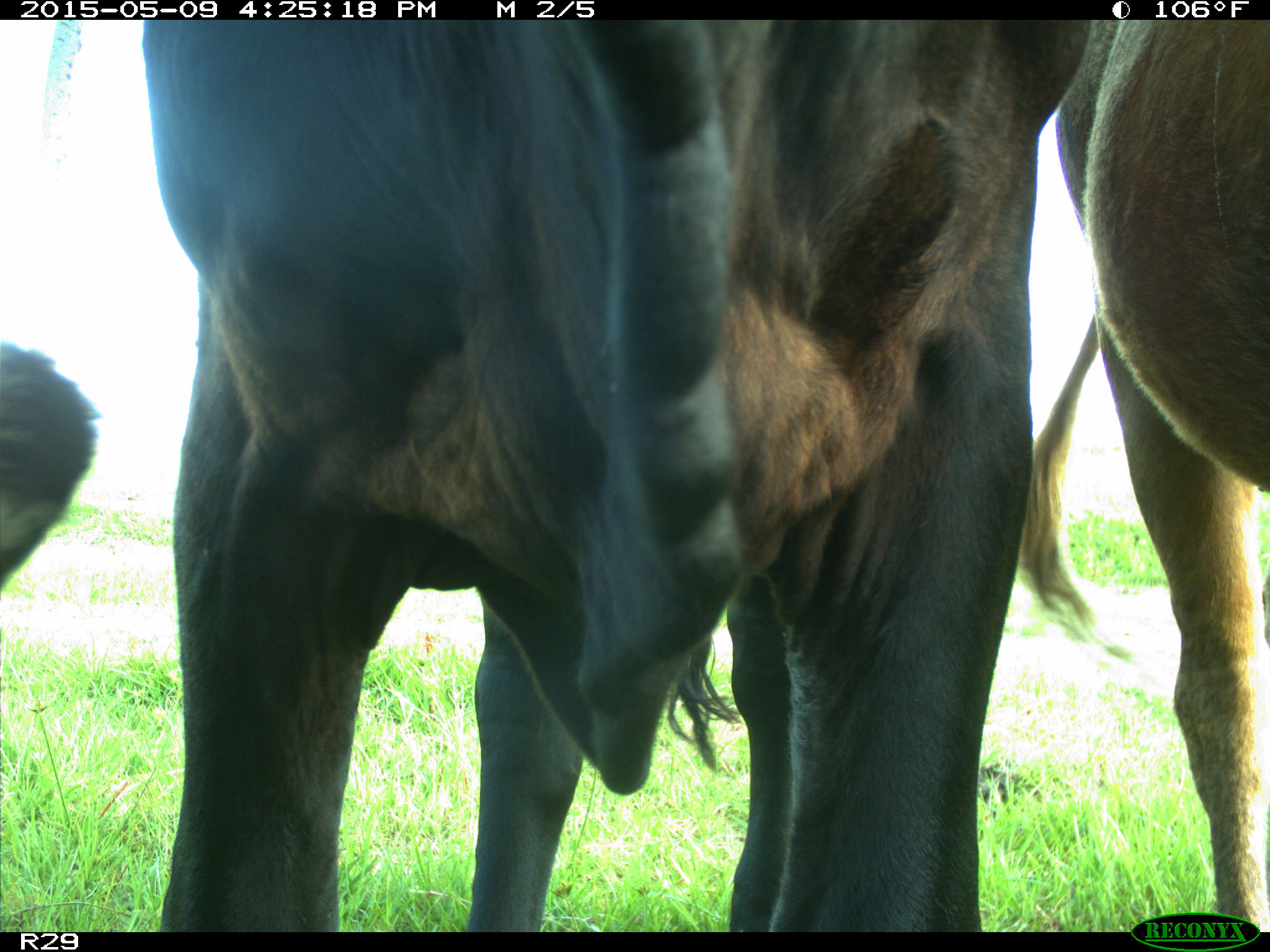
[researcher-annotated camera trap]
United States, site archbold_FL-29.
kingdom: Animalia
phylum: Chordata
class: Mammalia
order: Artiodactyla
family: Bovidae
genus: Bos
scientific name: Bos taurus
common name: domestic cow